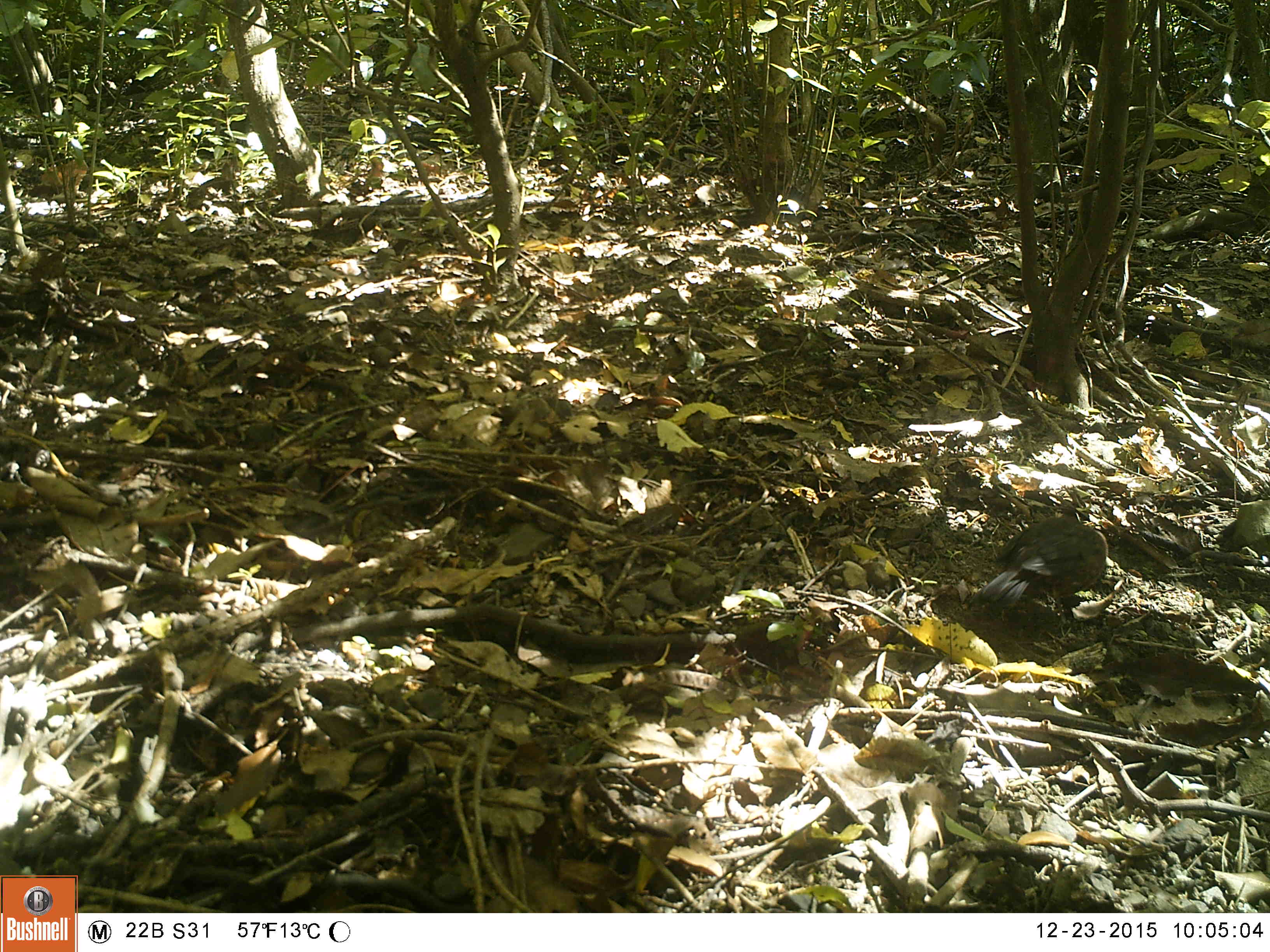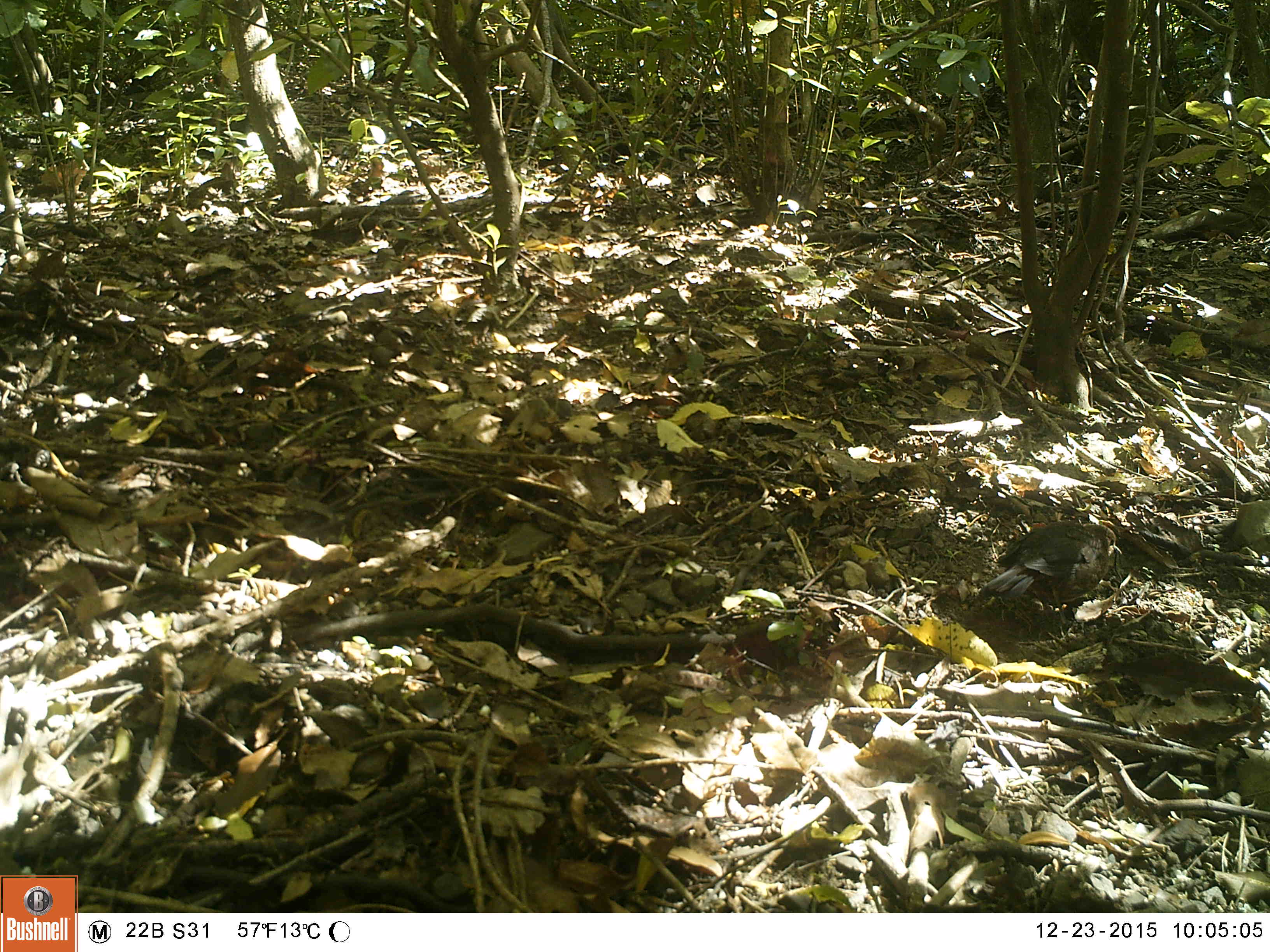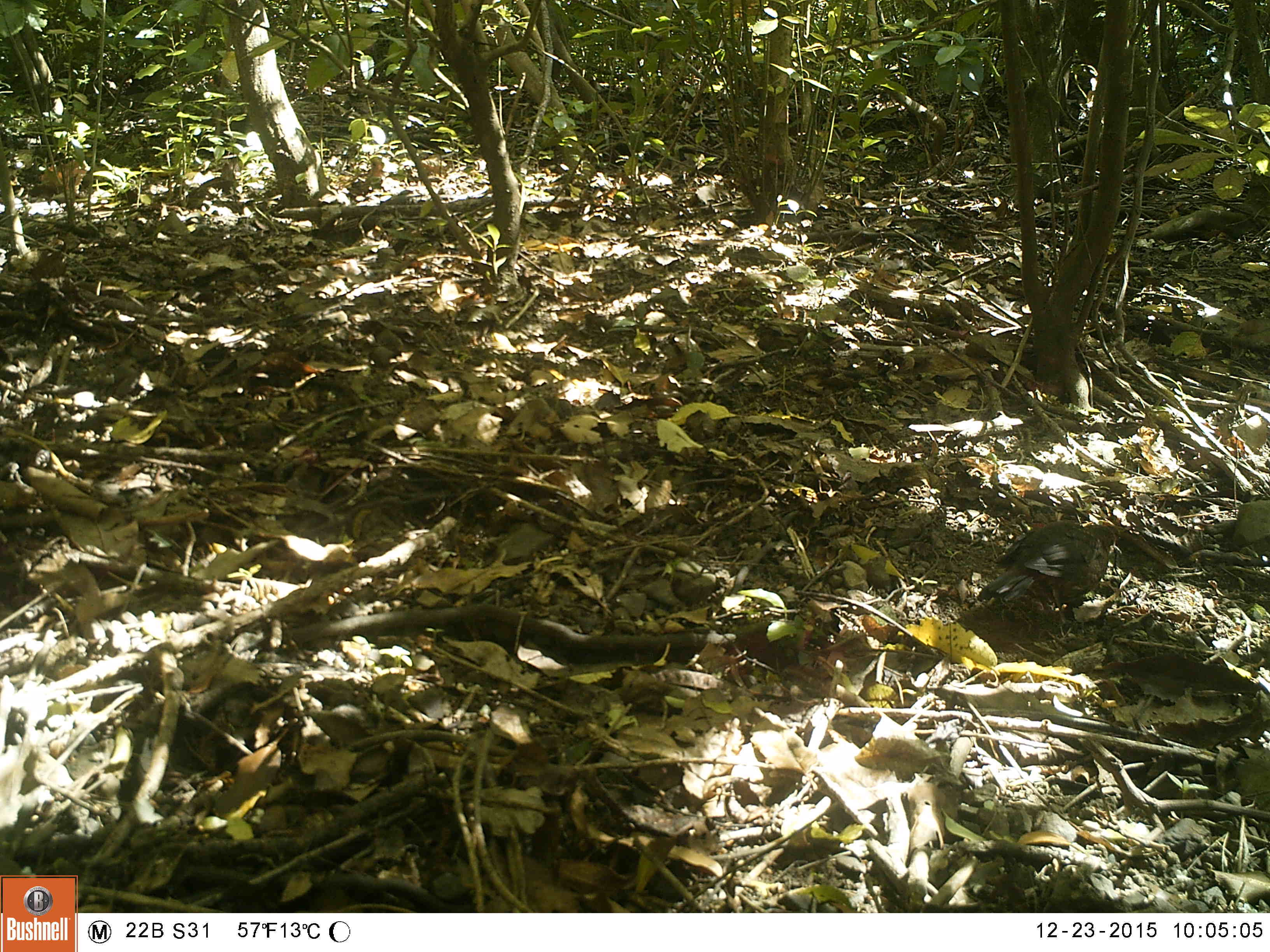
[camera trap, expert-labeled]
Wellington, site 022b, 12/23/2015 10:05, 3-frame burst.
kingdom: Animalia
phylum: Chordata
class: Aves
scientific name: Aves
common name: bird